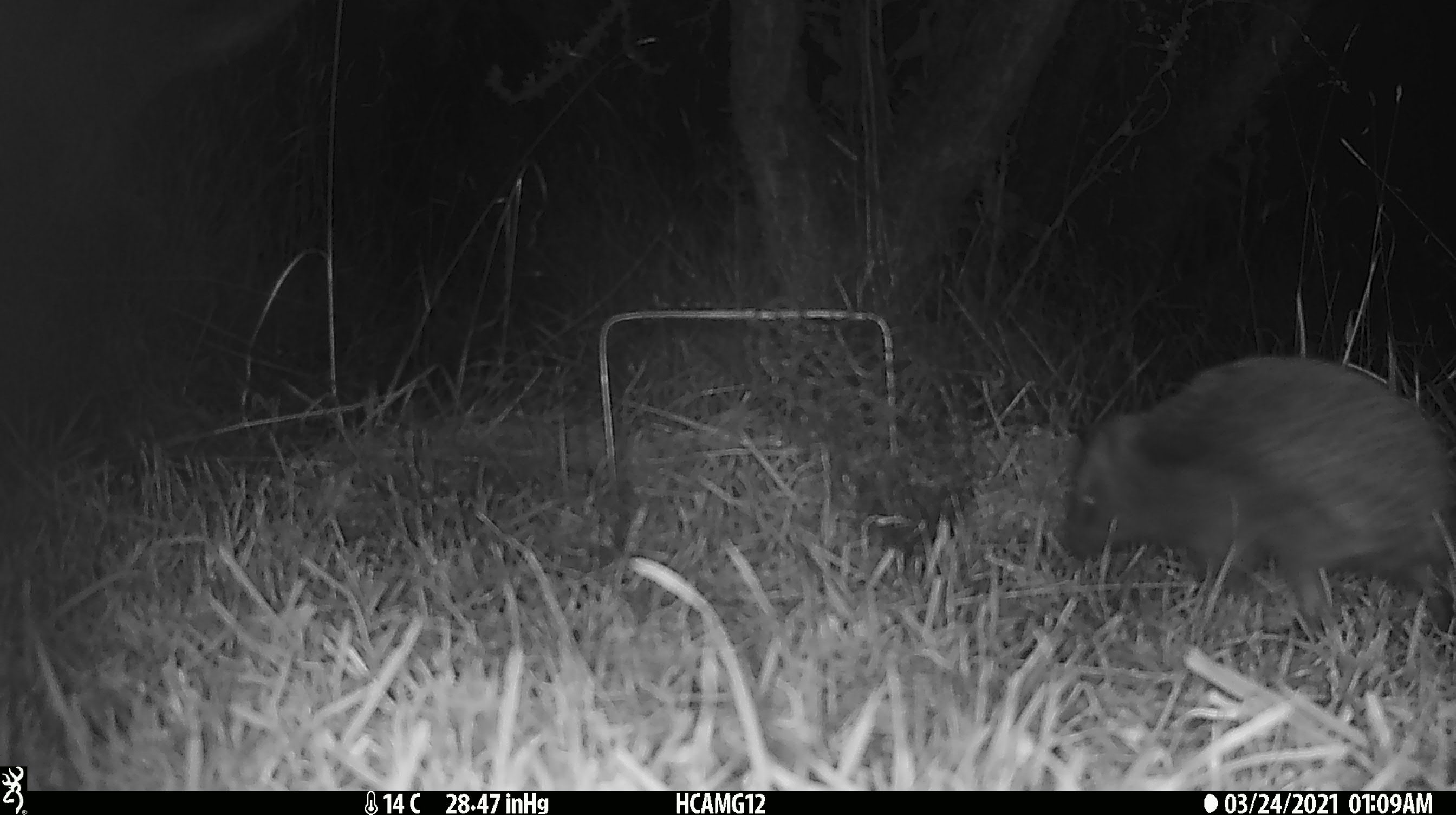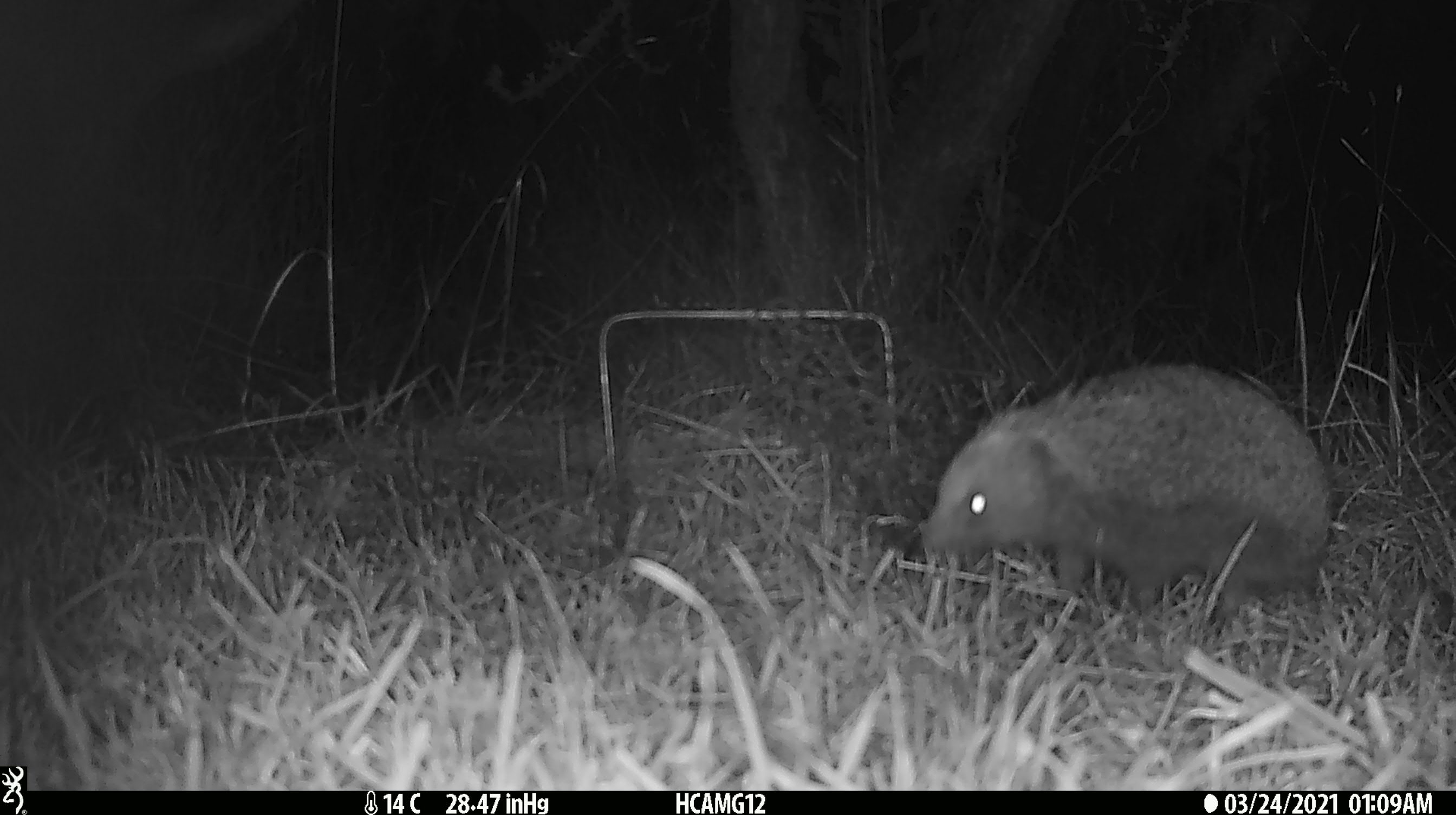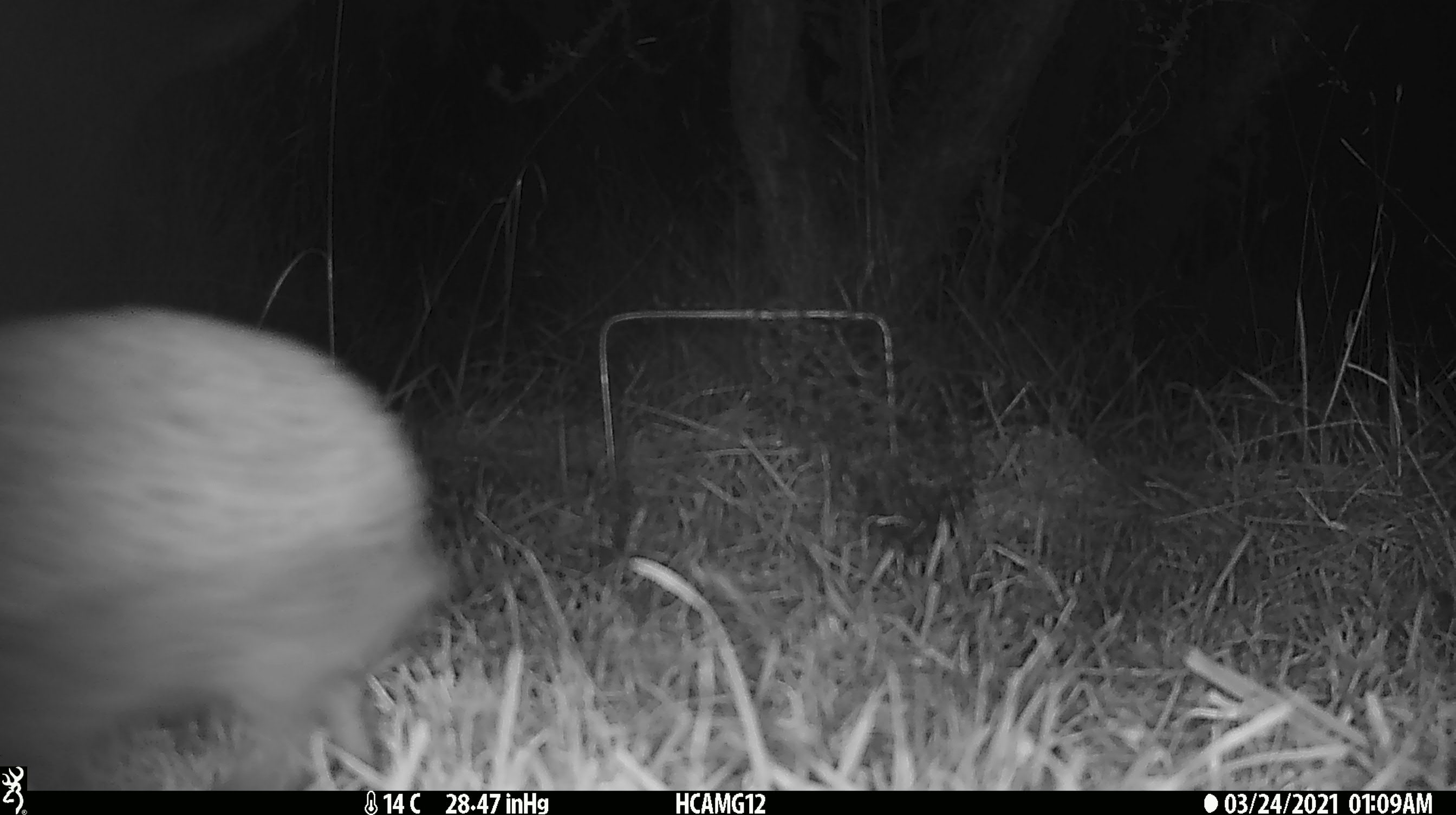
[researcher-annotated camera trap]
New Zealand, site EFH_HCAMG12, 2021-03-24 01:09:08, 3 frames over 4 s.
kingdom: Animalia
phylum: Chordata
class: Mammalia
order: Eulipotyphla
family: Erinaceidae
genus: Erinaceus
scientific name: Erinaceus europaeus europaeus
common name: european hedgehog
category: hedgehog